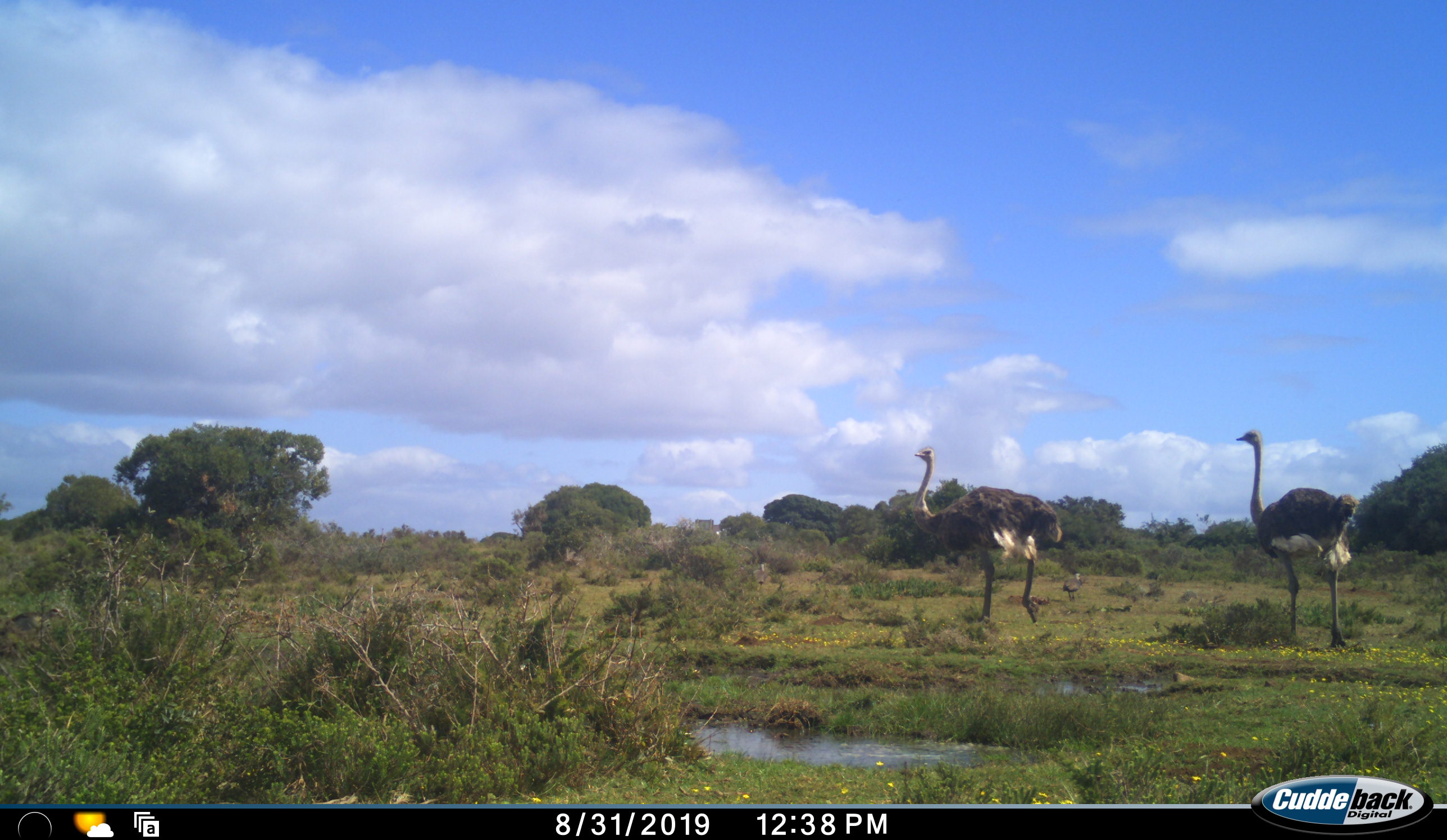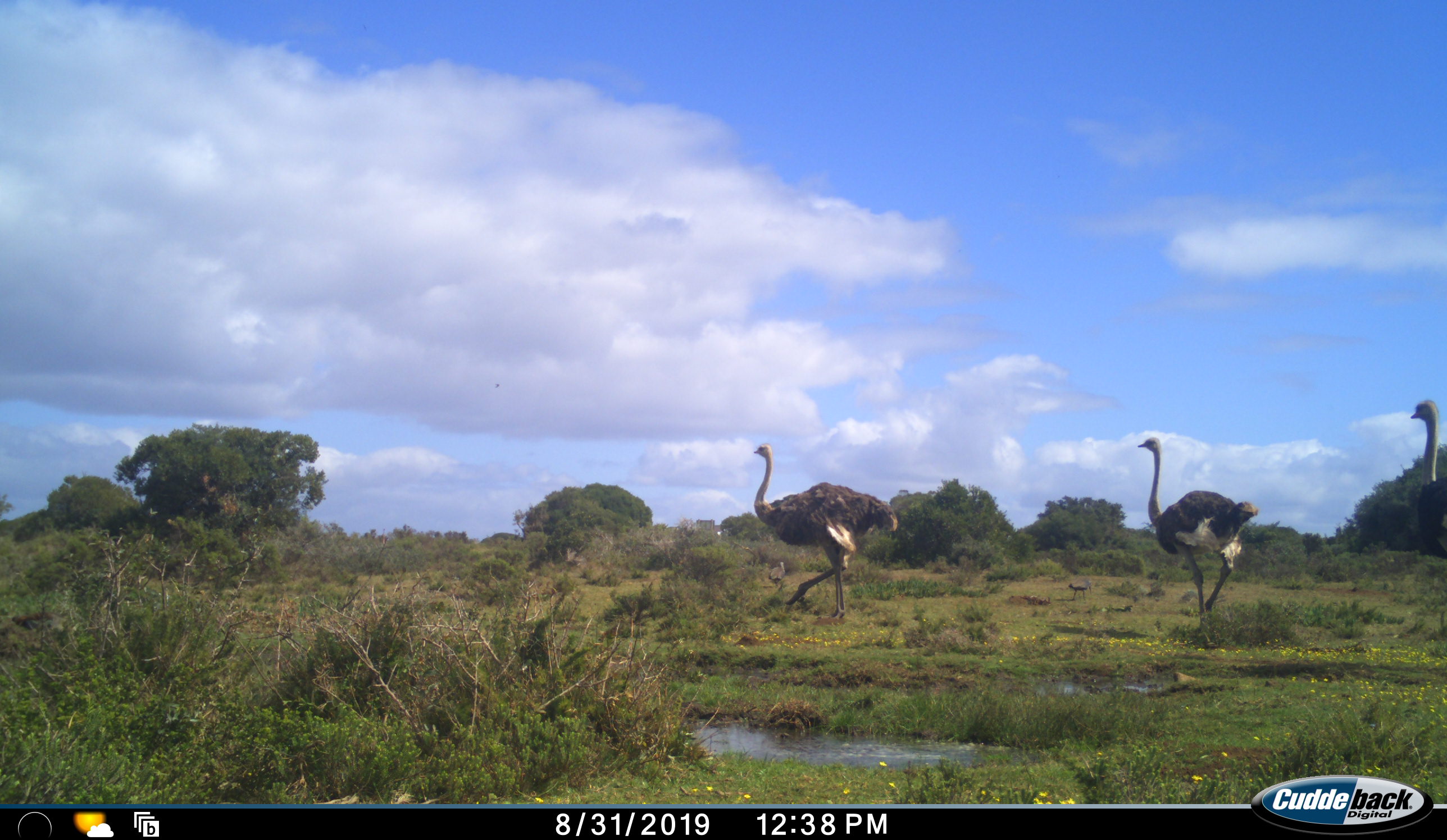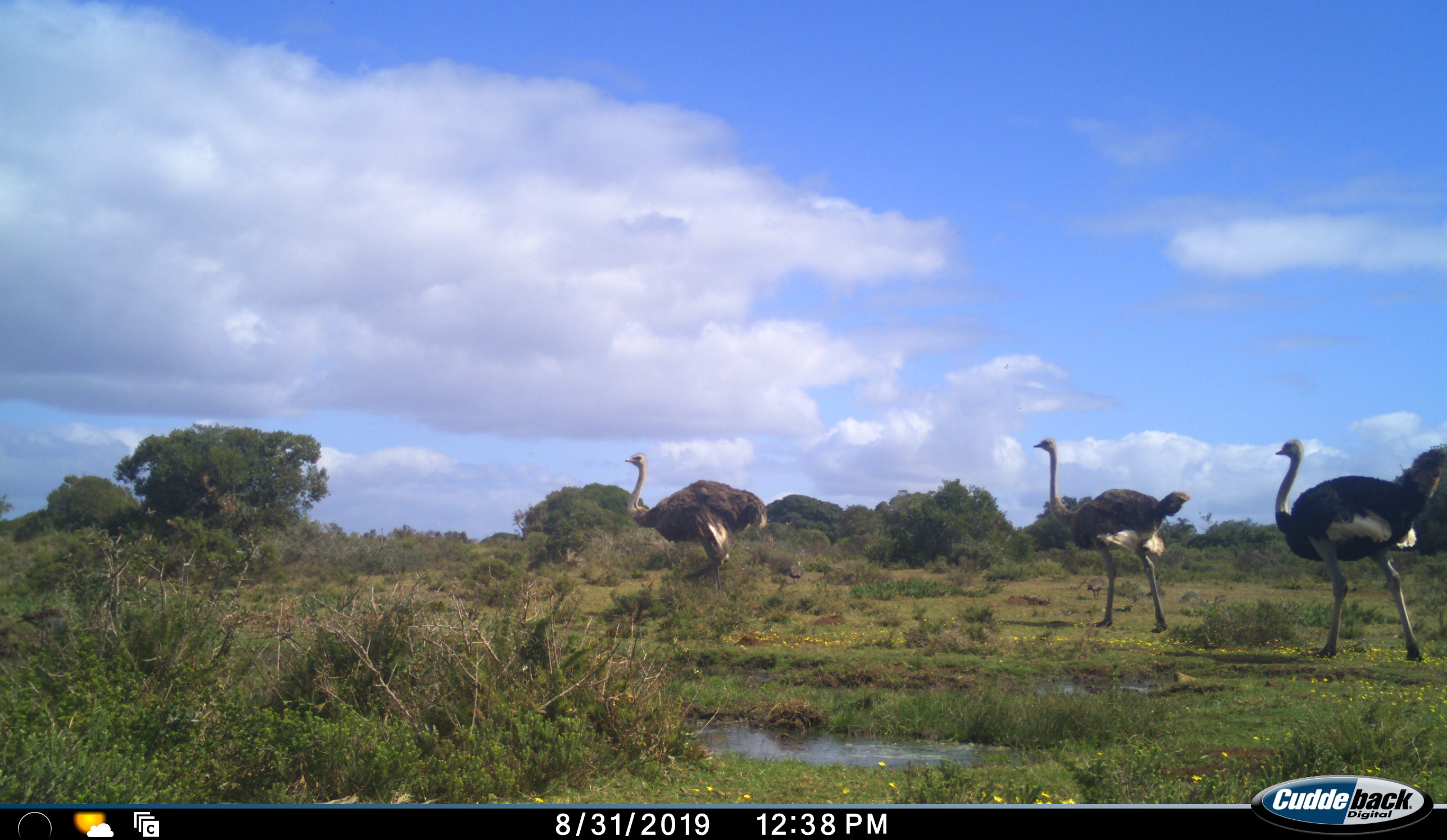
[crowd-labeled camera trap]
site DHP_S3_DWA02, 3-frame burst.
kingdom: Animalia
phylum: Chordata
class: Aves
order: Struthioniformes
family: Struthionidae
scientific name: Struthionidae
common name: ostrich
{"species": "ostrich (Struthionidae)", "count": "3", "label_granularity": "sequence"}